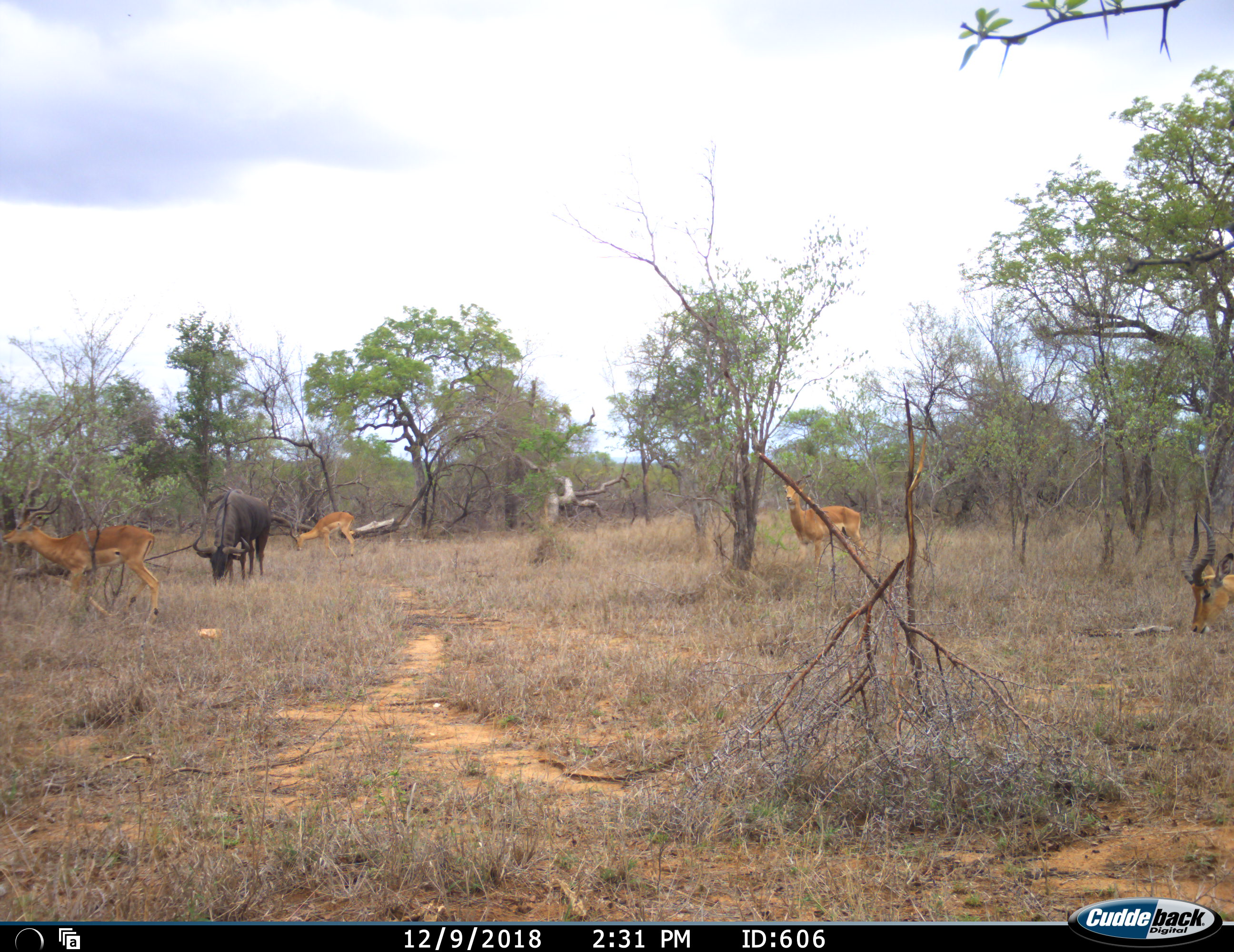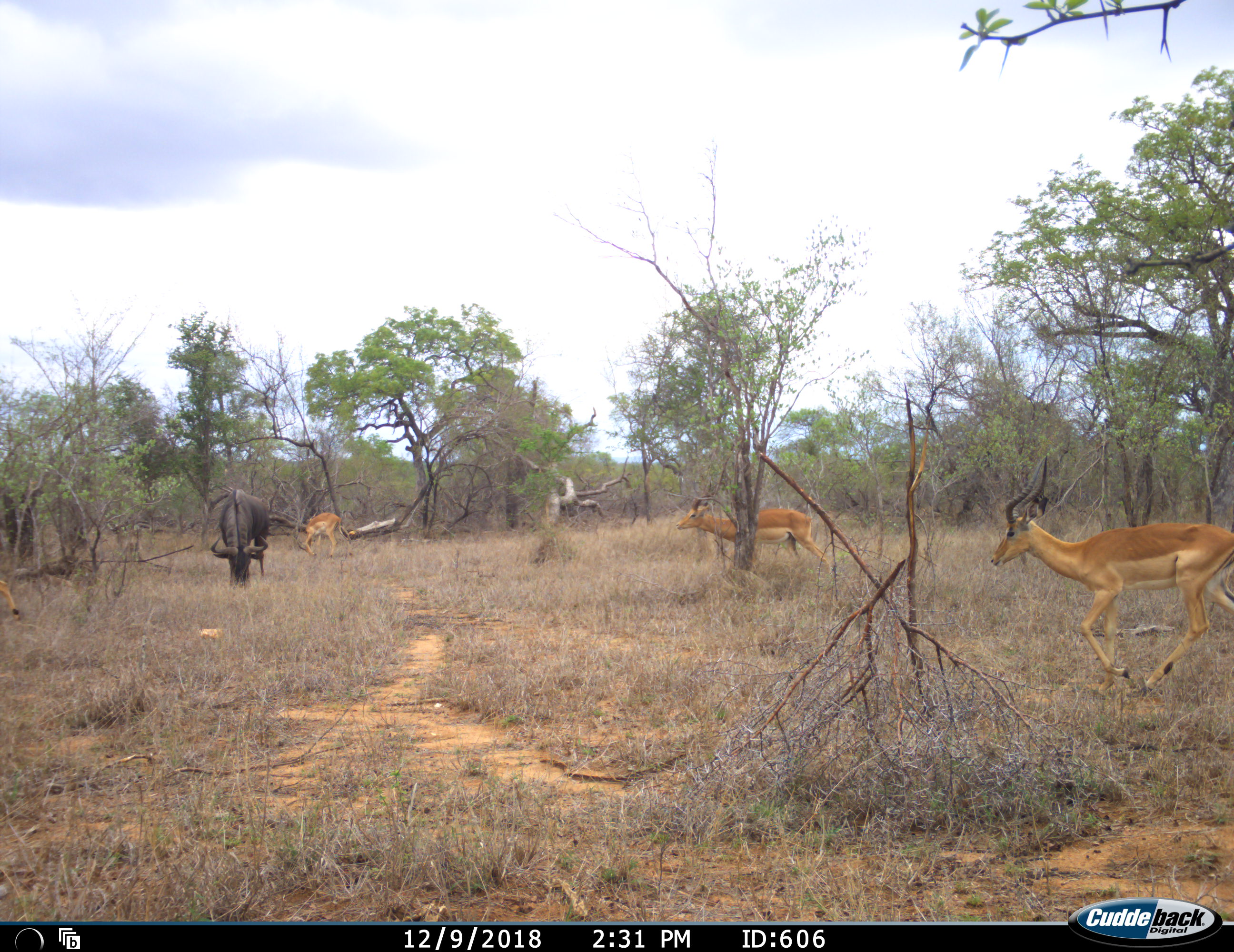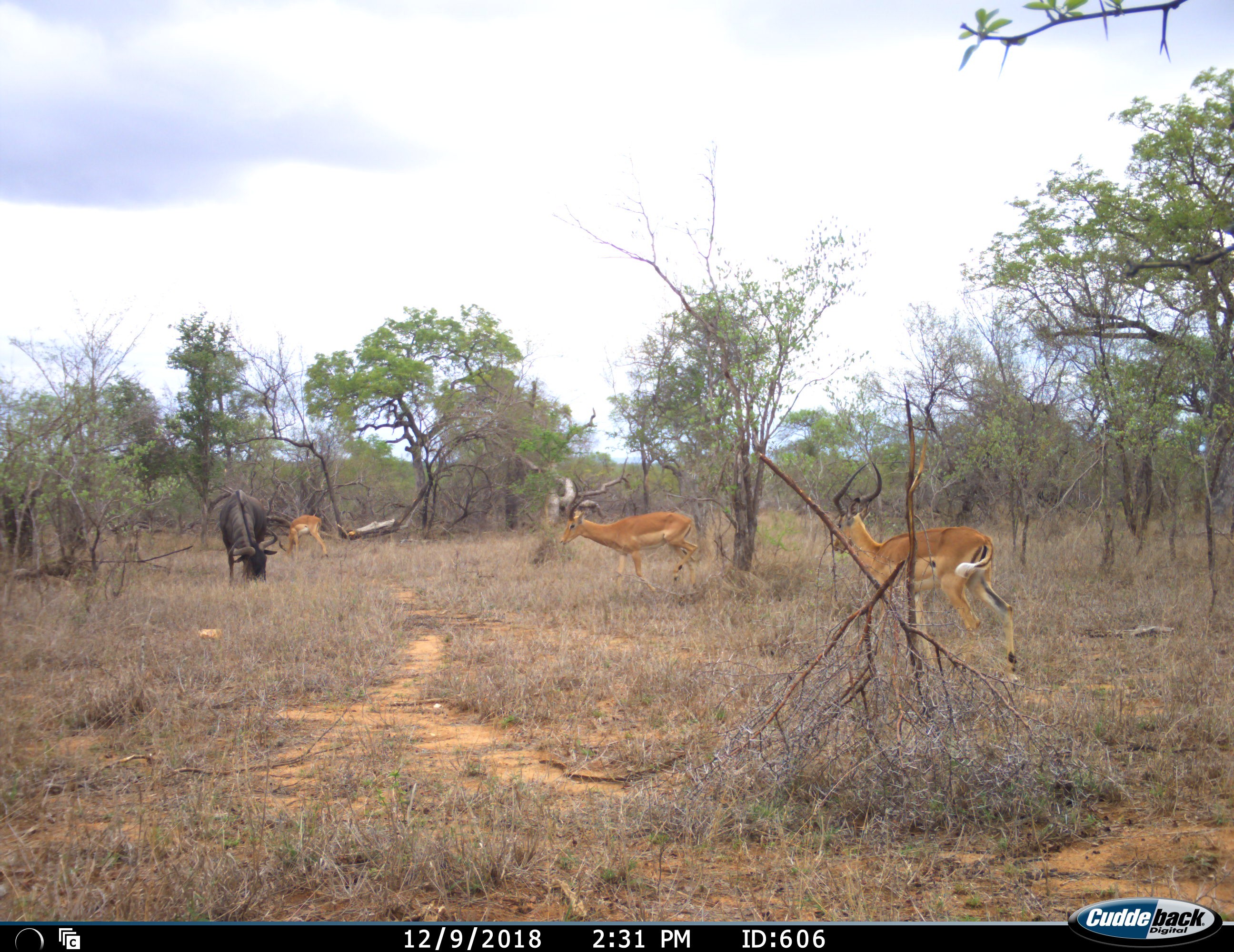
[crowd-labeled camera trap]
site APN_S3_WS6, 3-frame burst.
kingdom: Animalia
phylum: Chordata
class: Mammalia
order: Artiodactyla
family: Bovidae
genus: Aepyceros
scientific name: Aepyceros melampus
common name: impala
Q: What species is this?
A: Impala (Aepyceros melampus).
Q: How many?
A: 4.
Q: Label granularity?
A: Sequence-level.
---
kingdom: Animalia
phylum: Chordata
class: Mammalia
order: Artiodactyla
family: Bovidae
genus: Connochaetes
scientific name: Connochaetes taurinus taurinus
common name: blue wildebeest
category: wildebeestblue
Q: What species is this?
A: Wildebeestblue (blue wildebeest) (Connochaetes taurinus taurinus).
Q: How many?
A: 1.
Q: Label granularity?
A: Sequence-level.